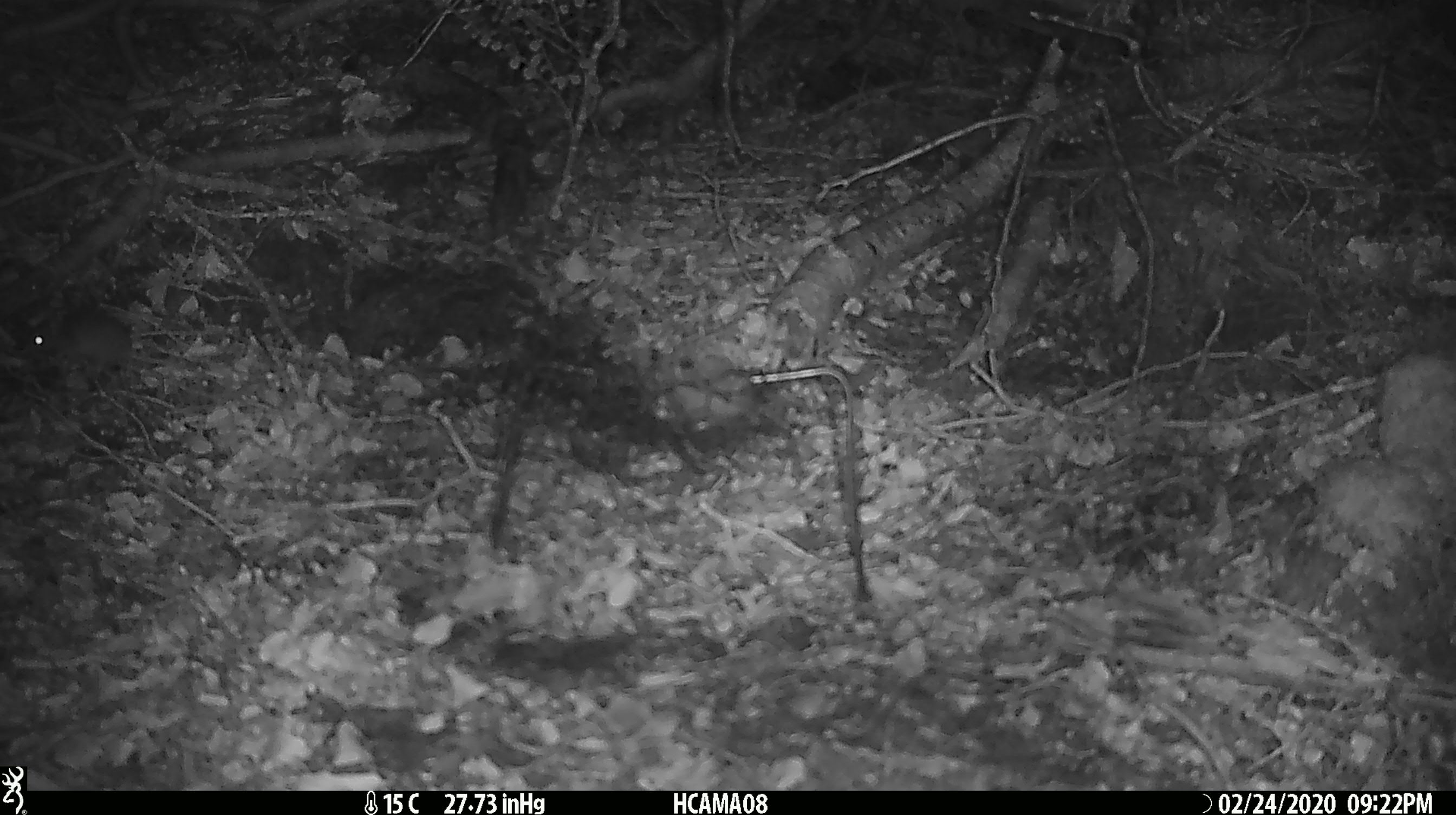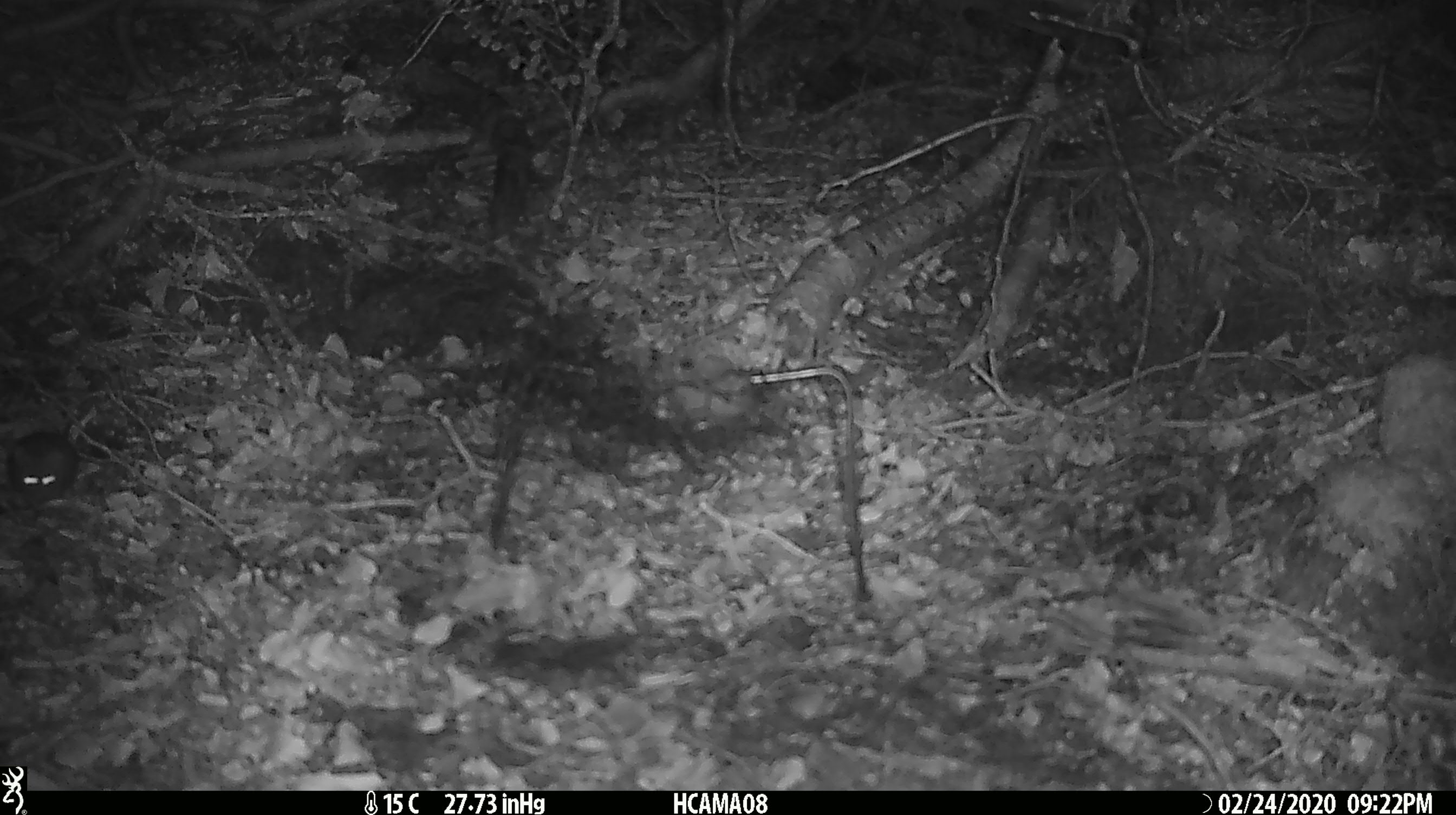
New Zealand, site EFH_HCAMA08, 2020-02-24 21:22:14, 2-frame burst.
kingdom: Animalia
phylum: Chordata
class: Mammalia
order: Rodentia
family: Muridae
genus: Mus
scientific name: Mus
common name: mouse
Mouse (Mus).